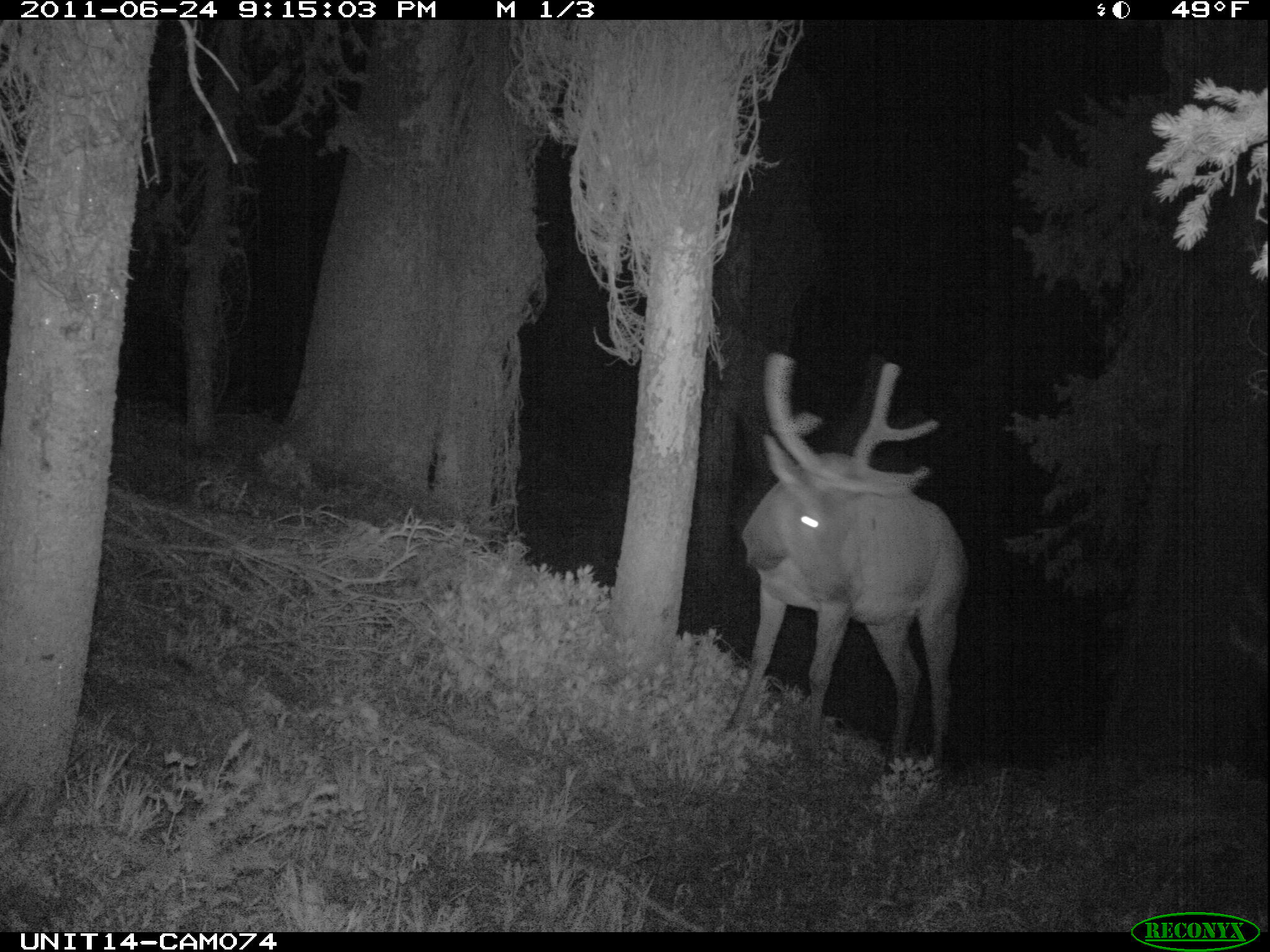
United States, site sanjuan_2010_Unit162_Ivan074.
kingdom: Animalia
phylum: Chordata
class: Mammalia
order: Artiodactyla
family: Cervidae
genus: Cervus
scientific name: Cervus elaphus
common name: red deer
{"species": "Cervus elaphus (red deer)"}